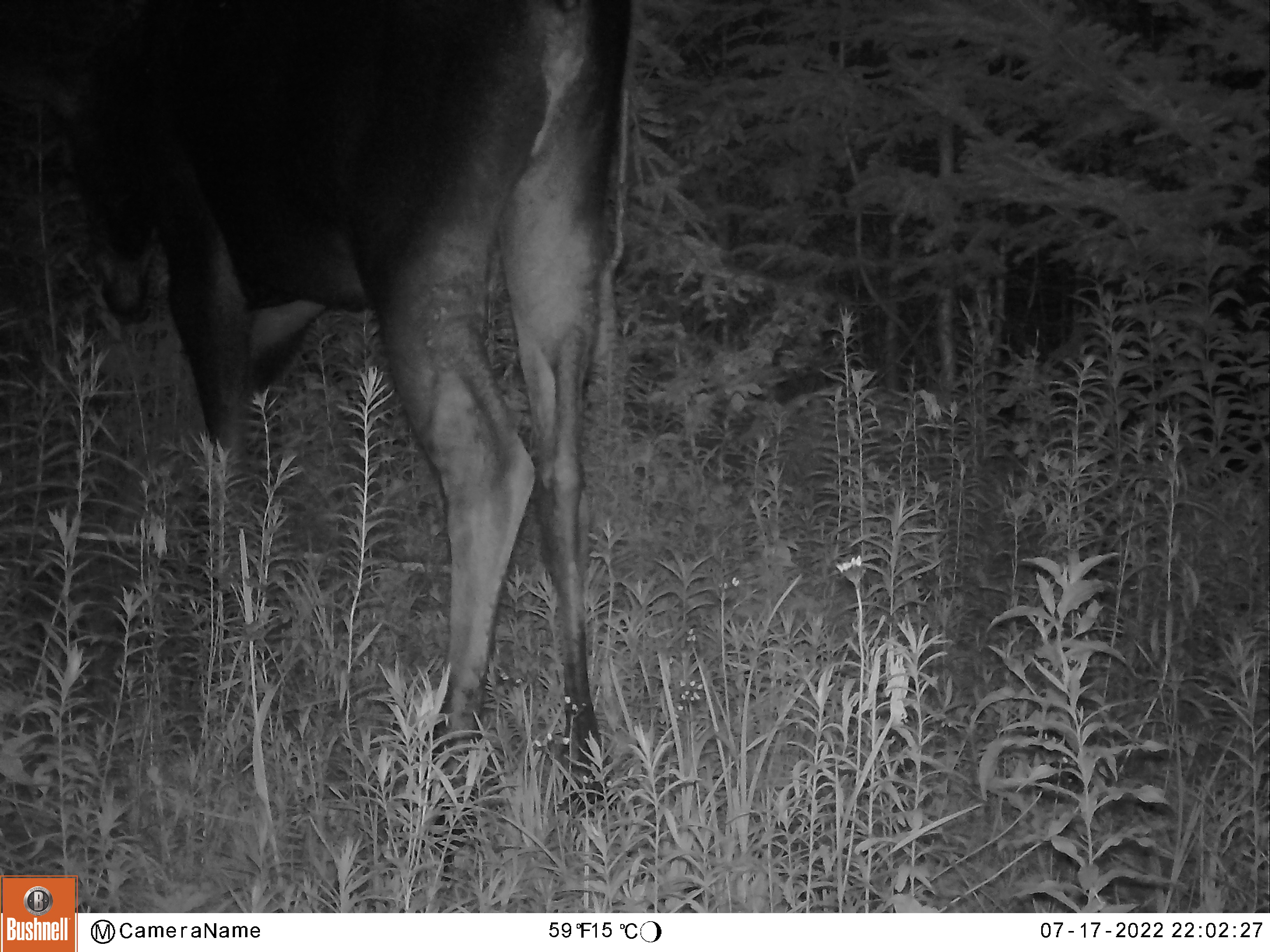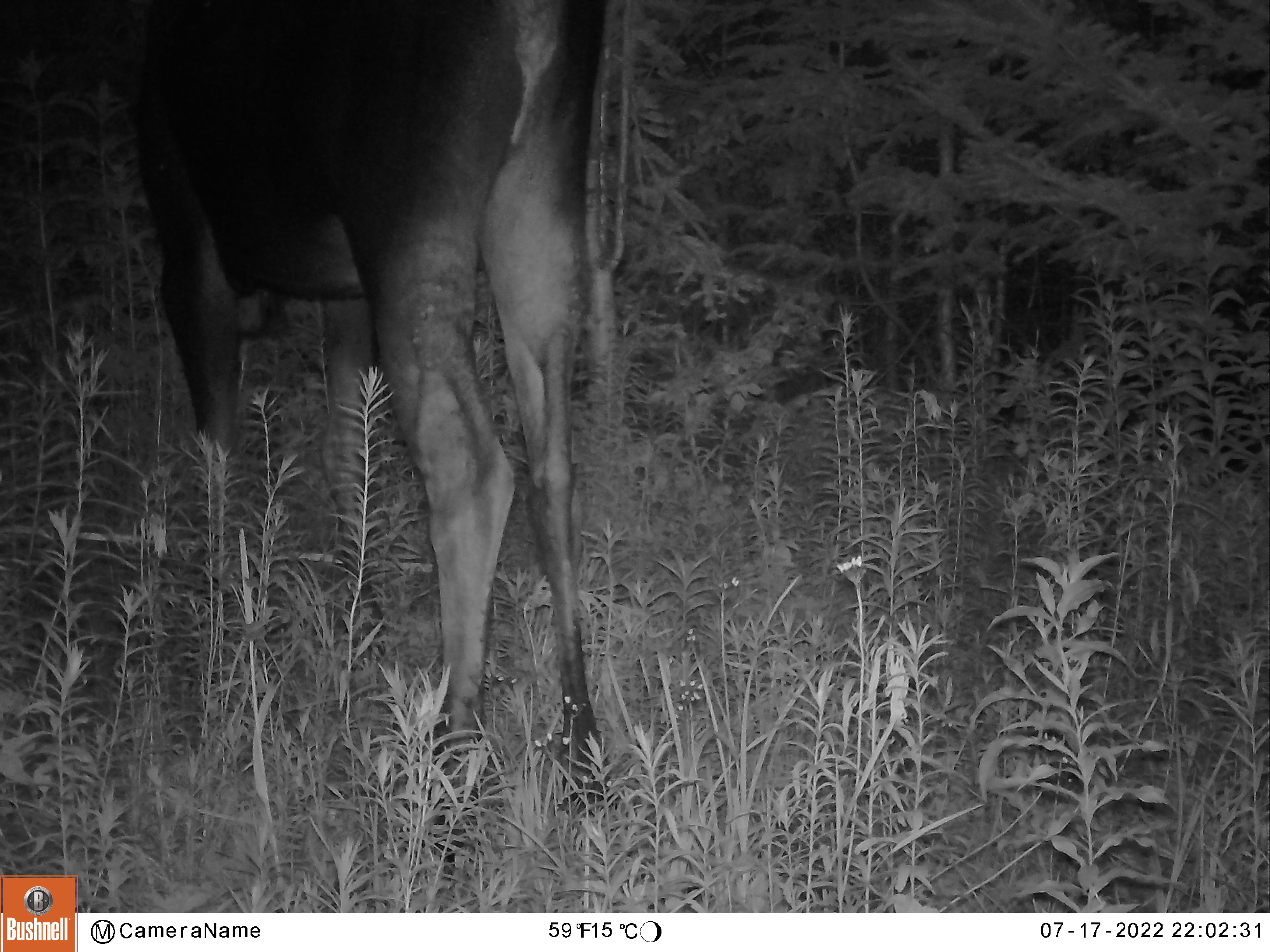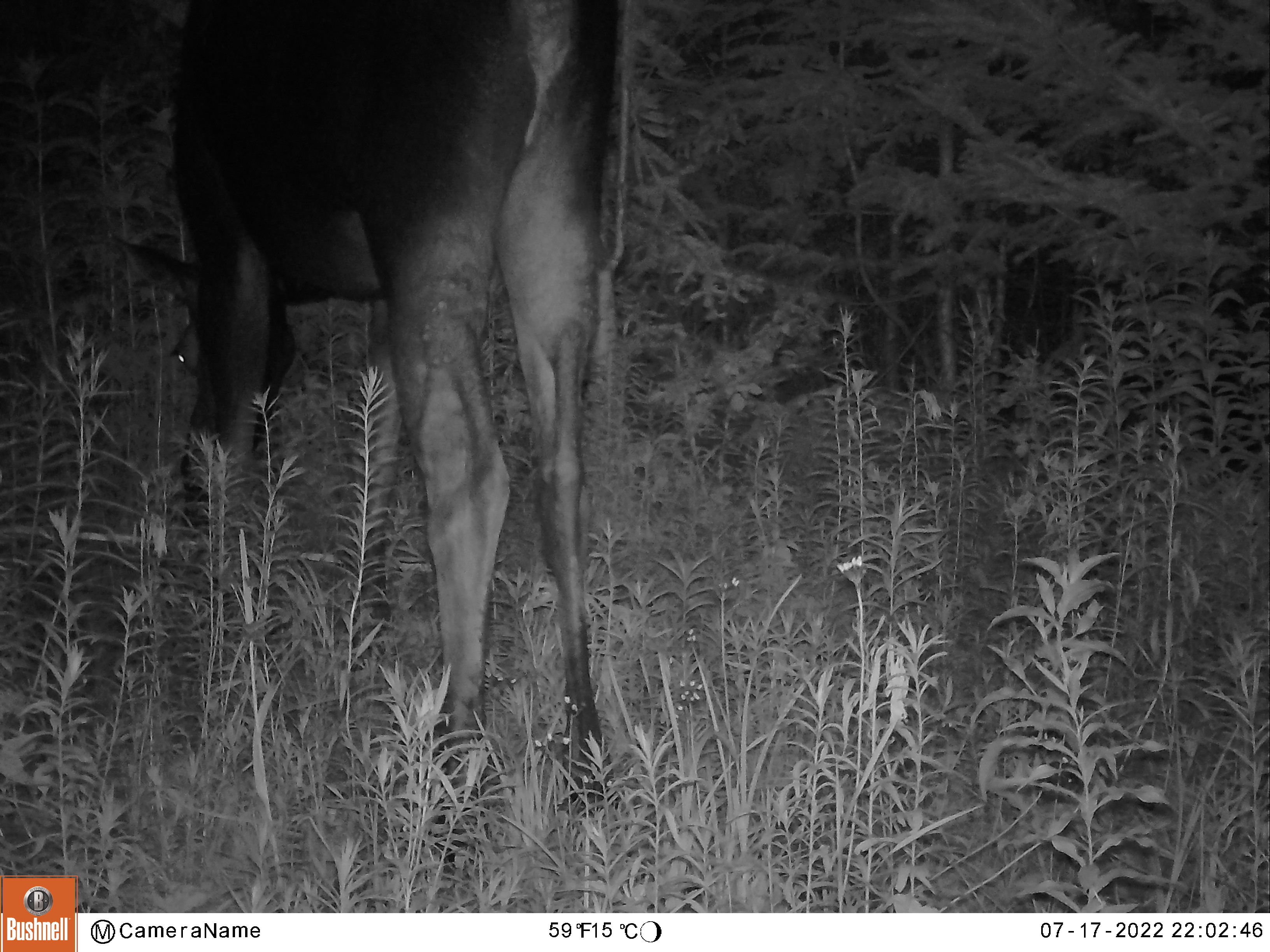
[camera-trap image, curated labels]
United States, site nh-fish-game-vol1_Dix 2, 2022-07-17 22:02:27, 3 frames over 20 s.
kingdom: Animalia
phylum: Chordata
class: Mammalia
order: Artiodactyla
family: Cervidae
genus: Alces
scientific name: Alces alces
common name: moose